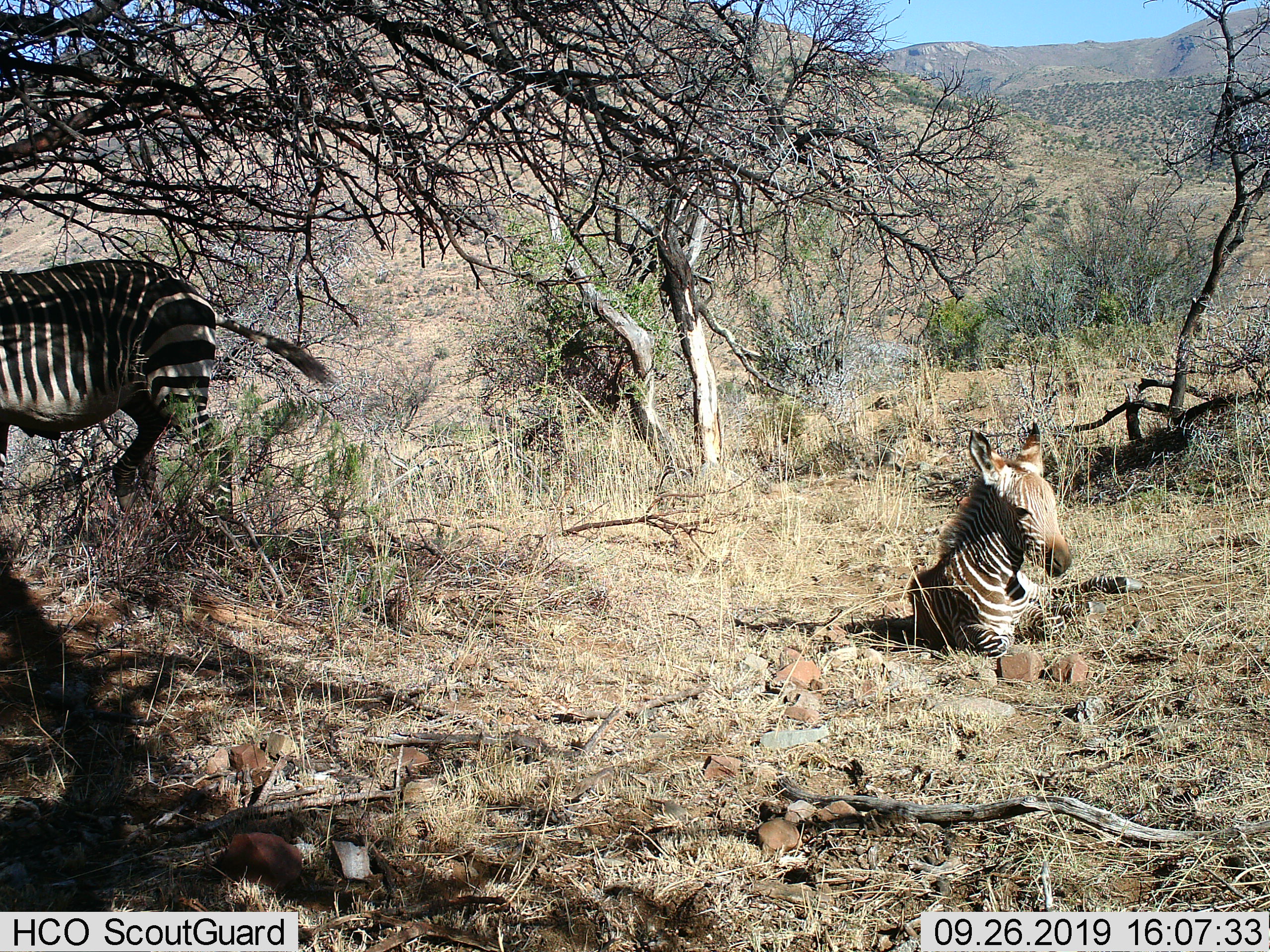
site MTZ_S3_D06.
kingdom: Animalia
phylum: Chordata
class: Mammalia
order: Perissodactyla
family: Equidae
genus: Equus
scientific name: Equus zebra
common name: mountain zebra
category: zebramountain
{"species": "zebramountain (mountain zebra) (Equus zebra)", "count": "2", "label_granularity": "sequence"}